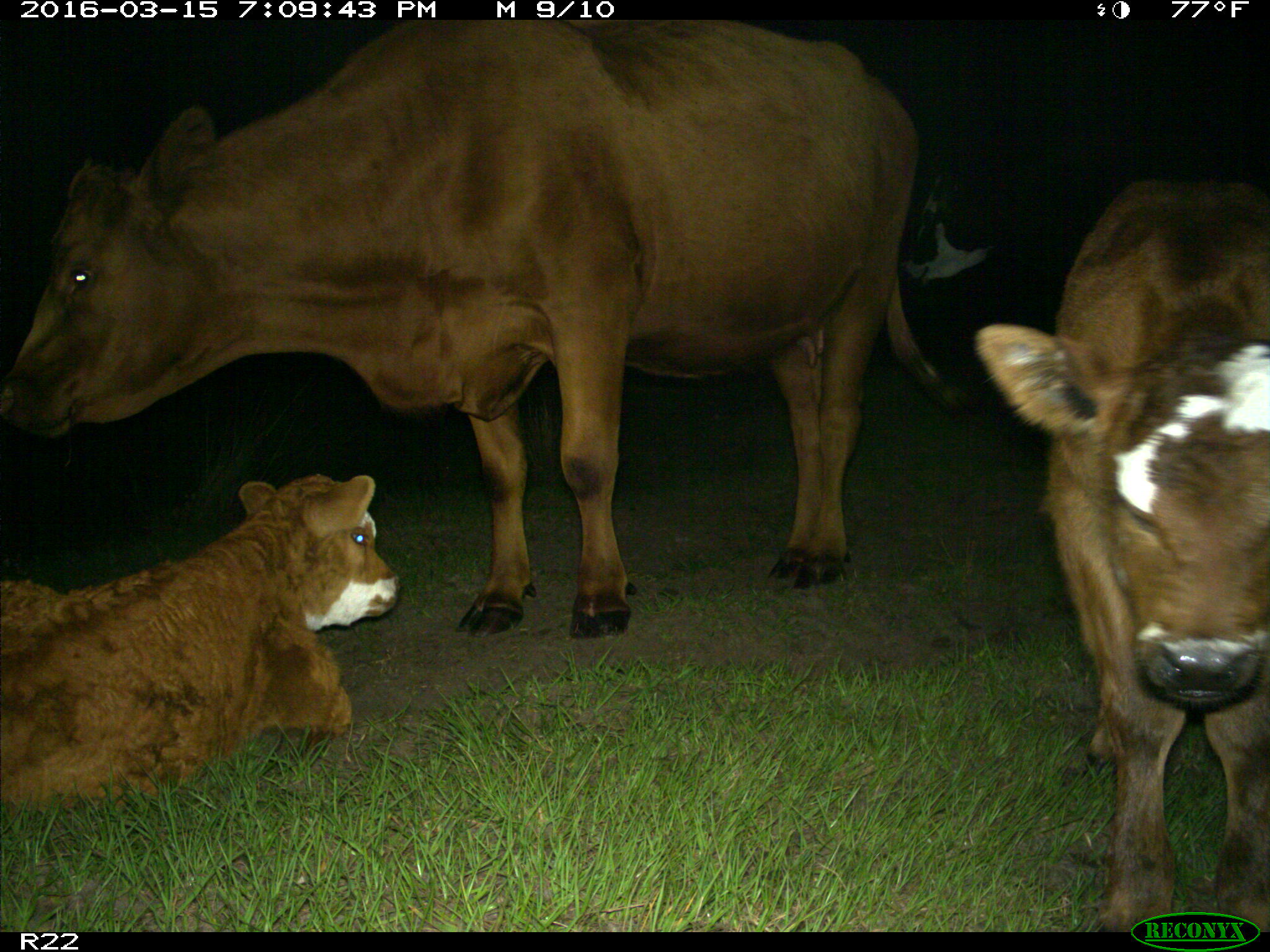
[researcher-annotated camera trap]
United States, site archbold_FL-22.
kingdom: Animalia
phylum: Chordata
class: Mammalia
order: Artiodactyla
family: Bovidae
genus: Bos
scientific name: Bos taurus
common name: domestic cow